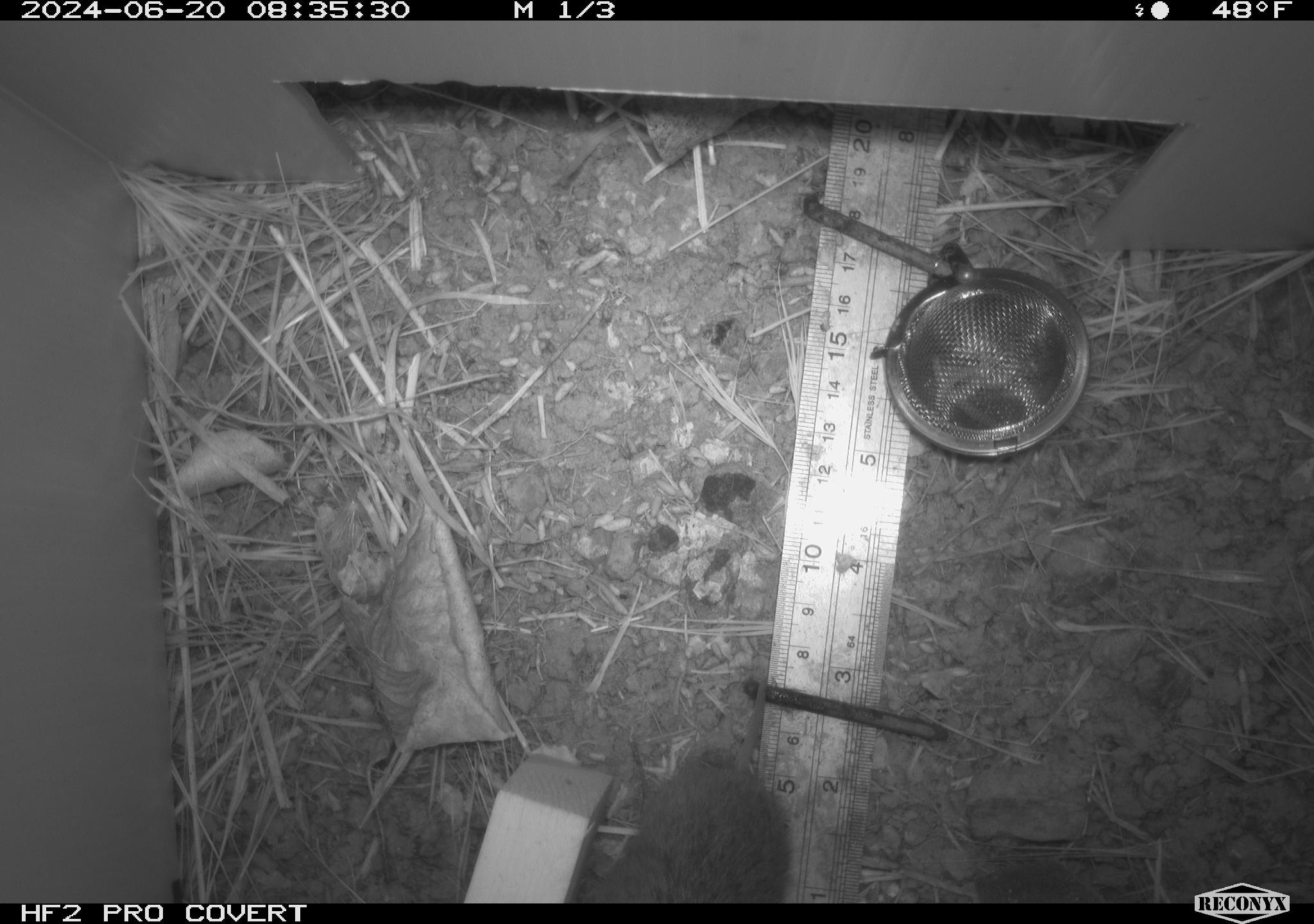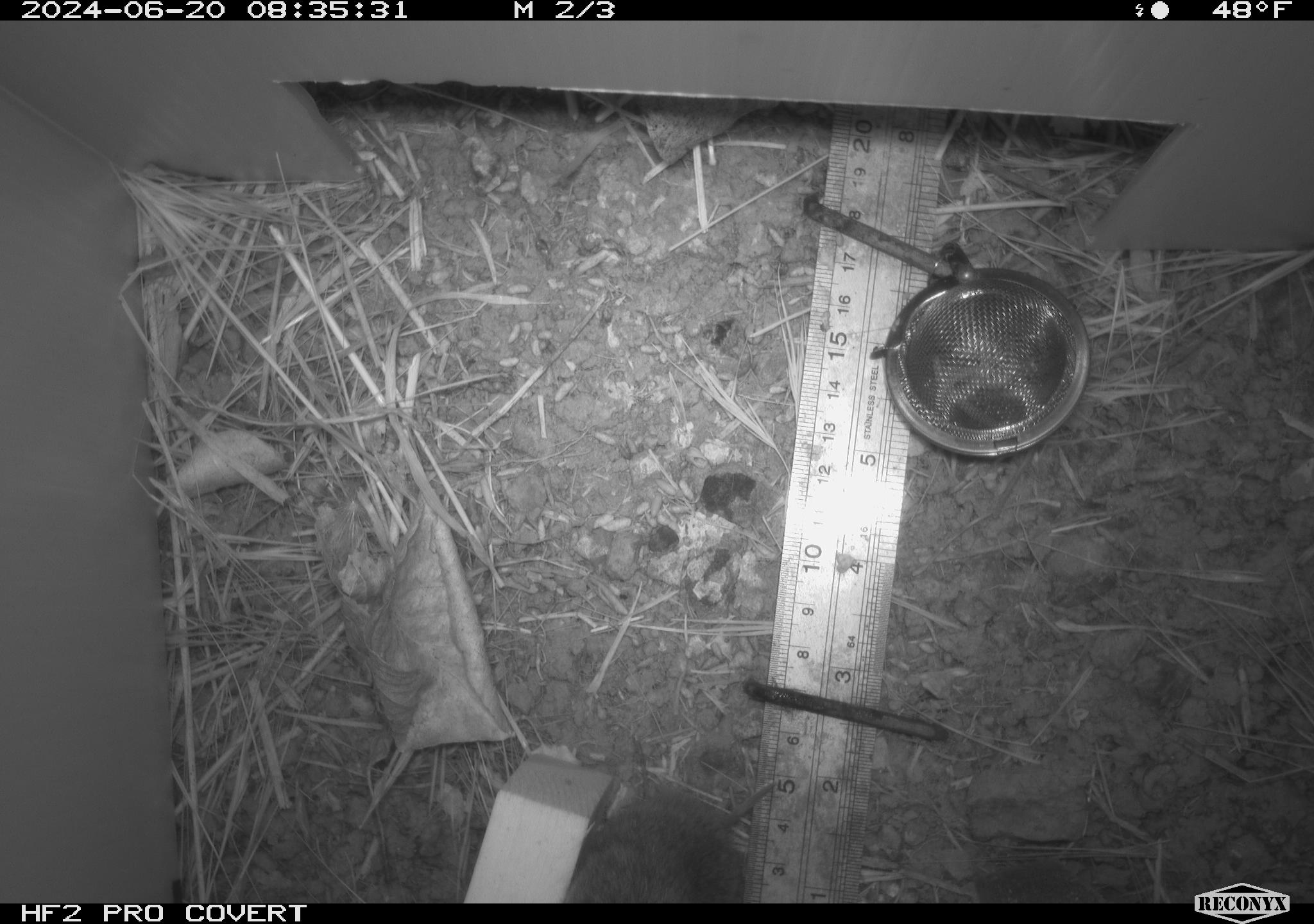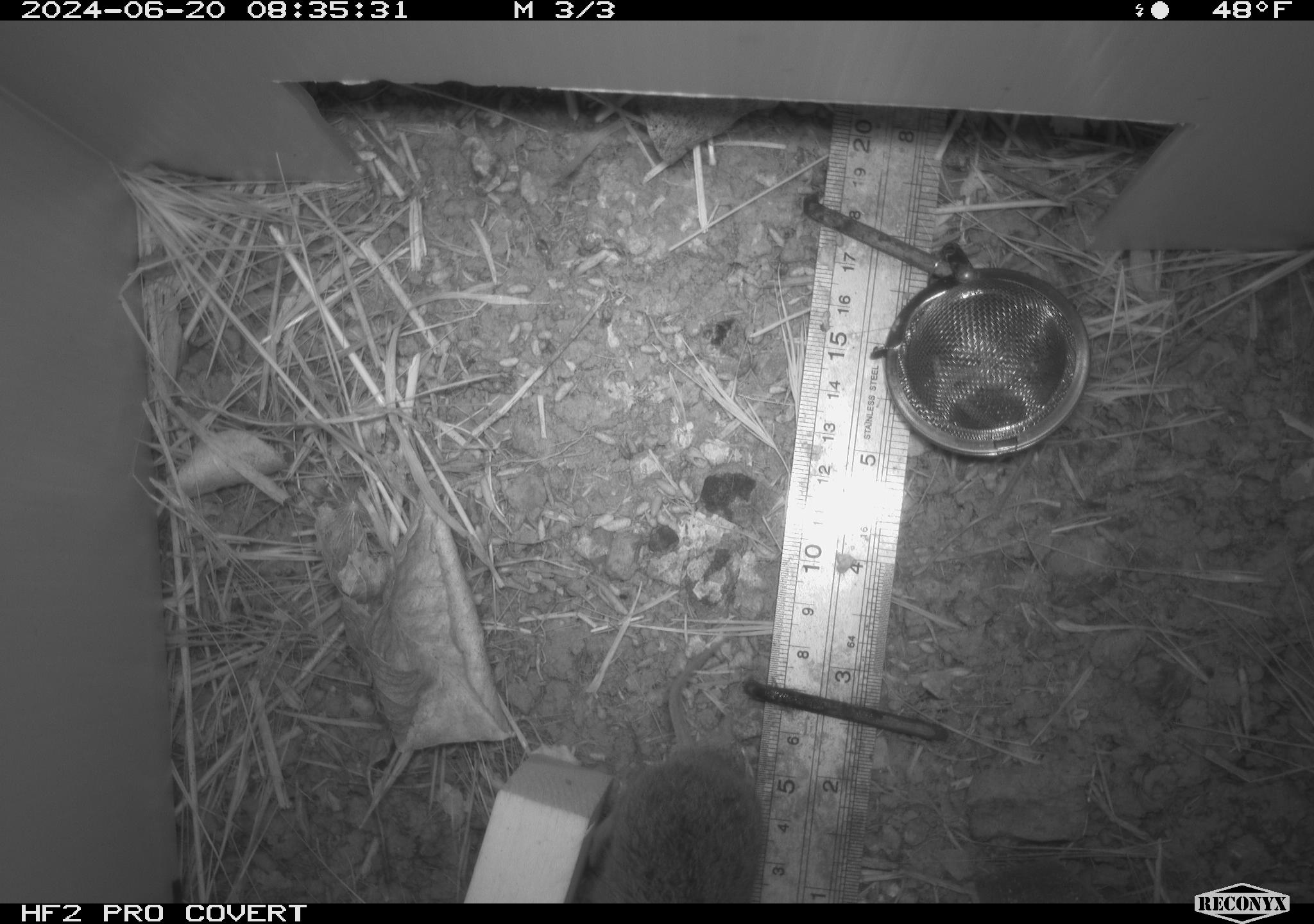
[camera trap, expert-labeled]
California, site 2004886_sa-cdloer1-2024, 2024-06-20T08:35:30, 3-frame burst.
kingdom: Animalia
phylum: Chordata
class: Mammalia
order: Rodentia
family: Cricetidae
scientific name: Arvicolinae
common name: voles, lemmings, and muskrats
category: arvicolinae subfamily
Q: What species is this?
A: Arvicolinae subfamily (voles, lemmings, and muskrats) (Arvicolinae).